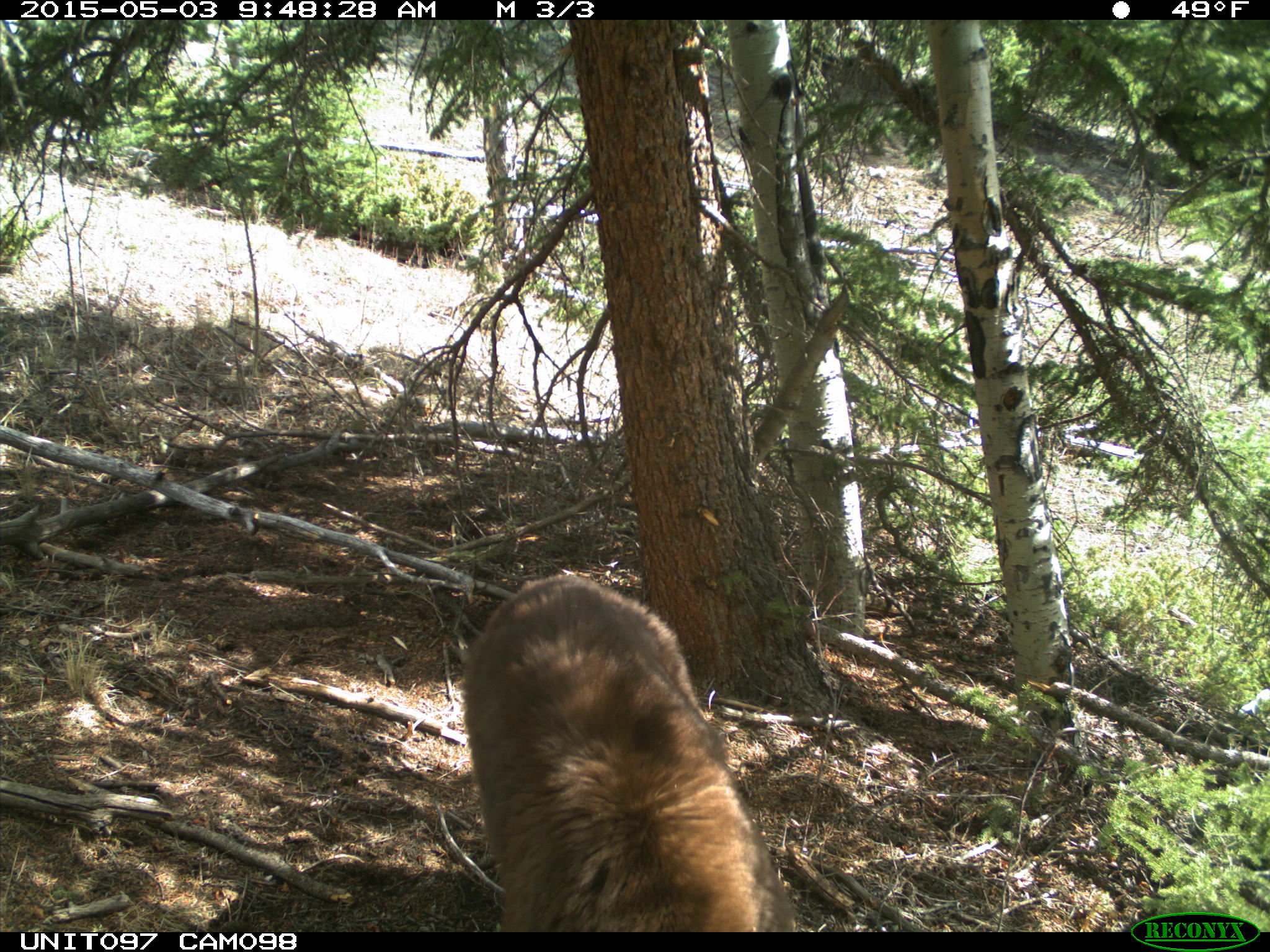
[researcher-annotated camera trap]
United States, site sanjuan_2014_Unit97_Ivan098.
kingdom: Animalia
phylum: Chordata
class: Mammalia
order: Carnivora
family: Ursidae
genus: Ursus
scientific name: Ursus americanus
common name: american black bear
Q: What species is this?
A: Ursus americanus (american black bear).